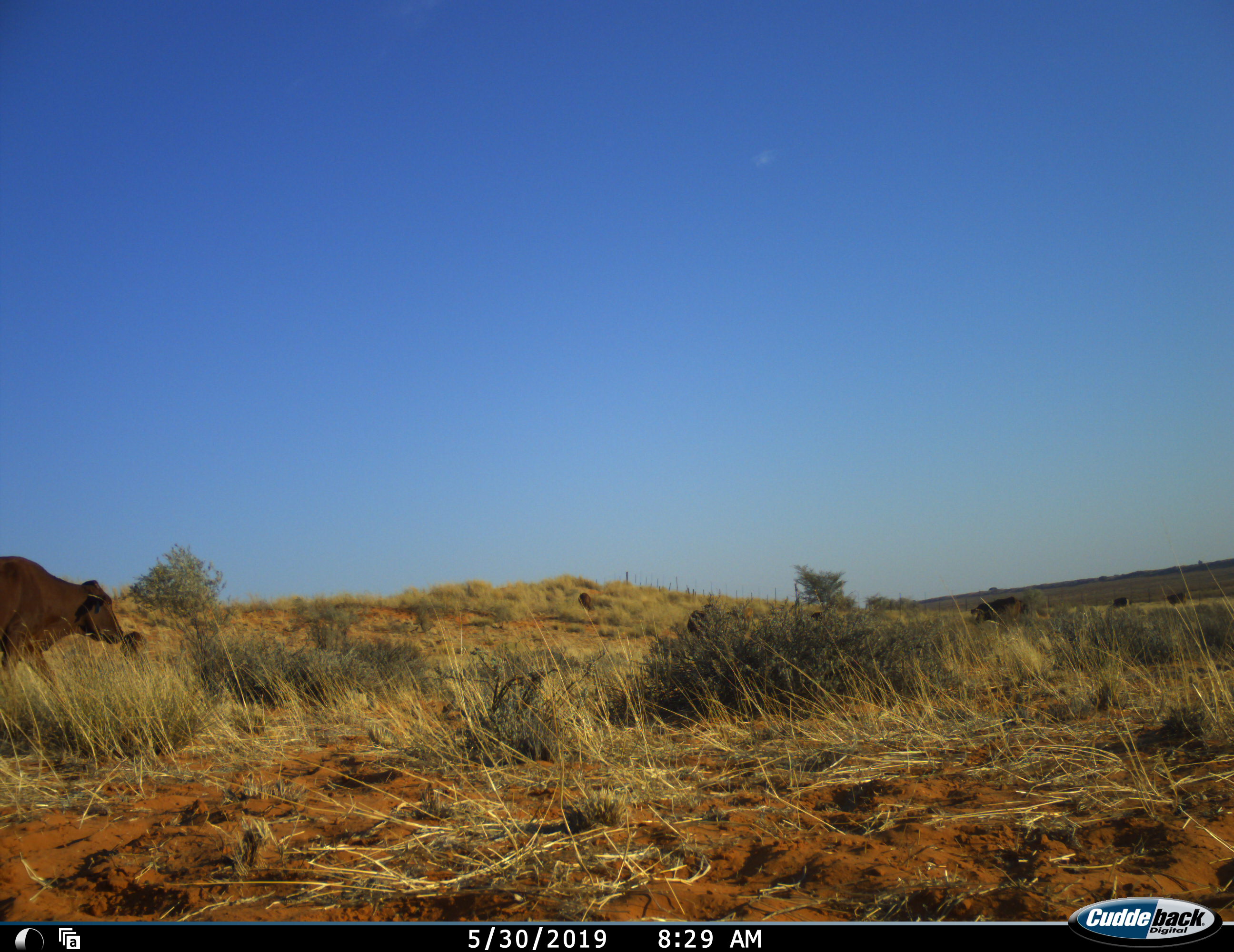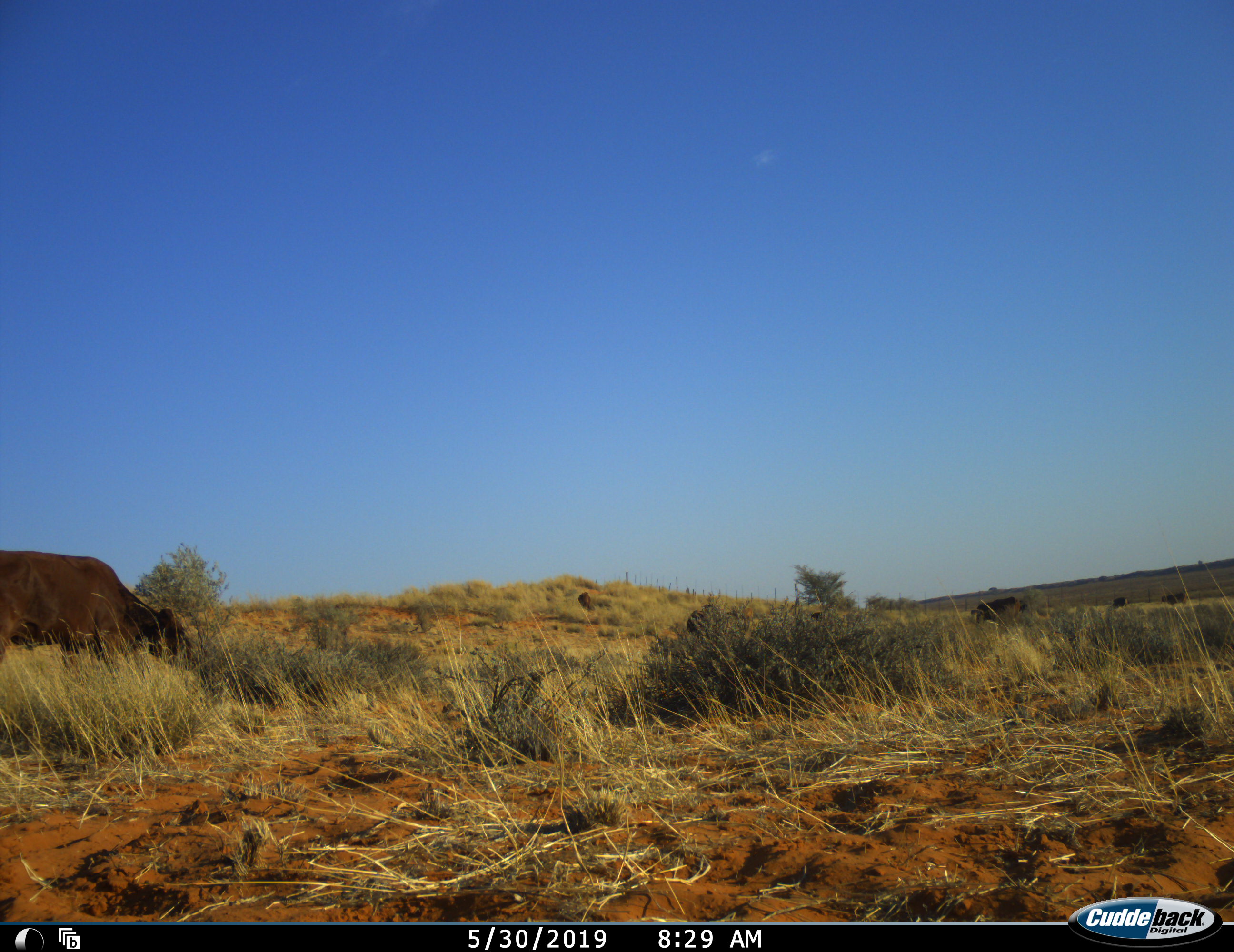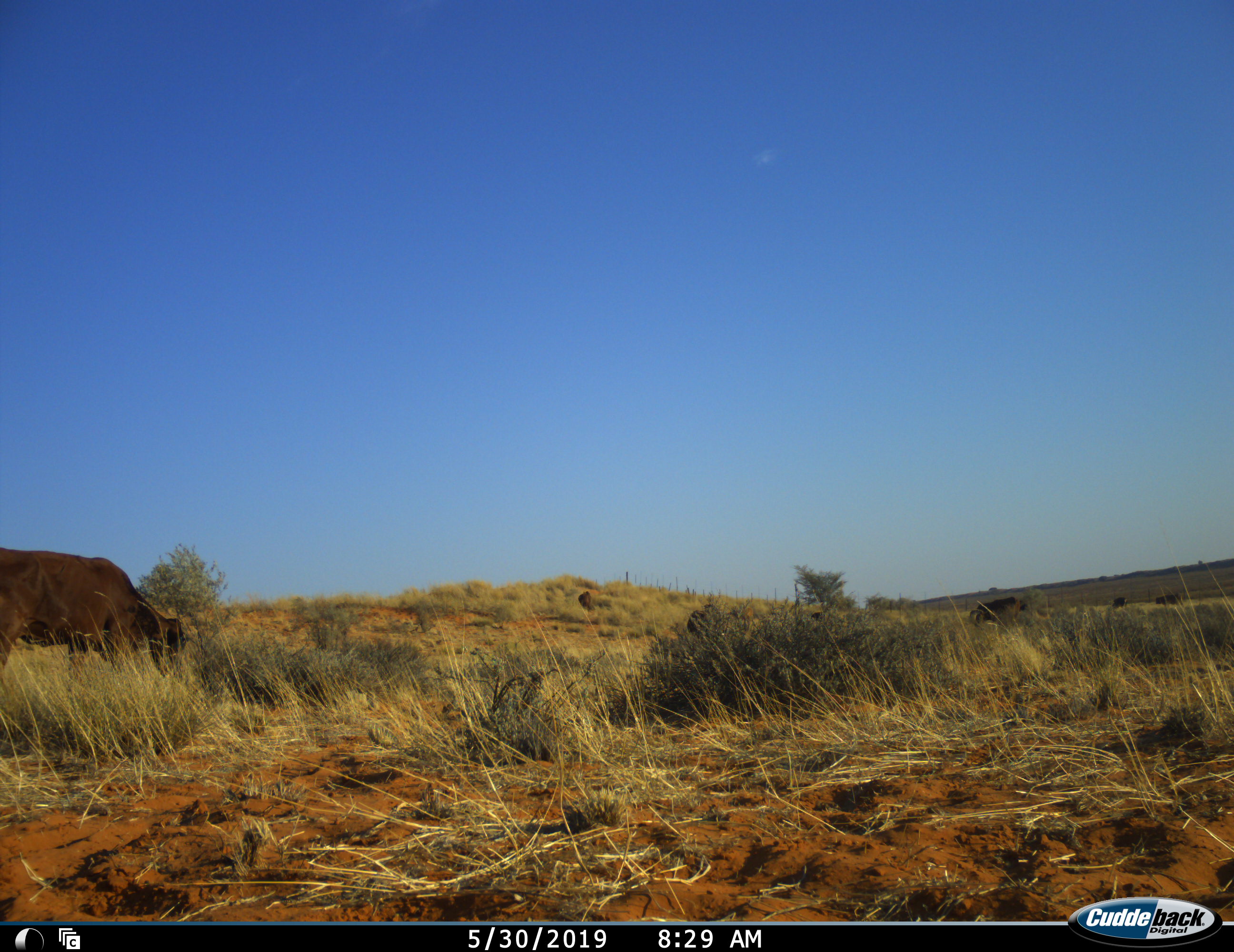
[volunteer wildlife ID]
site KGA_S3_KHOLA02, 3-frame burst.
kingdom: Animalia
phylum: Chordata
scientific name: Vertebrata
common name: domestic animal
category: domesticanimal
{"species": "domesticanimal (domestic animal) (Vertebrata)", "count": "4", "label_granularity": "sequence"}